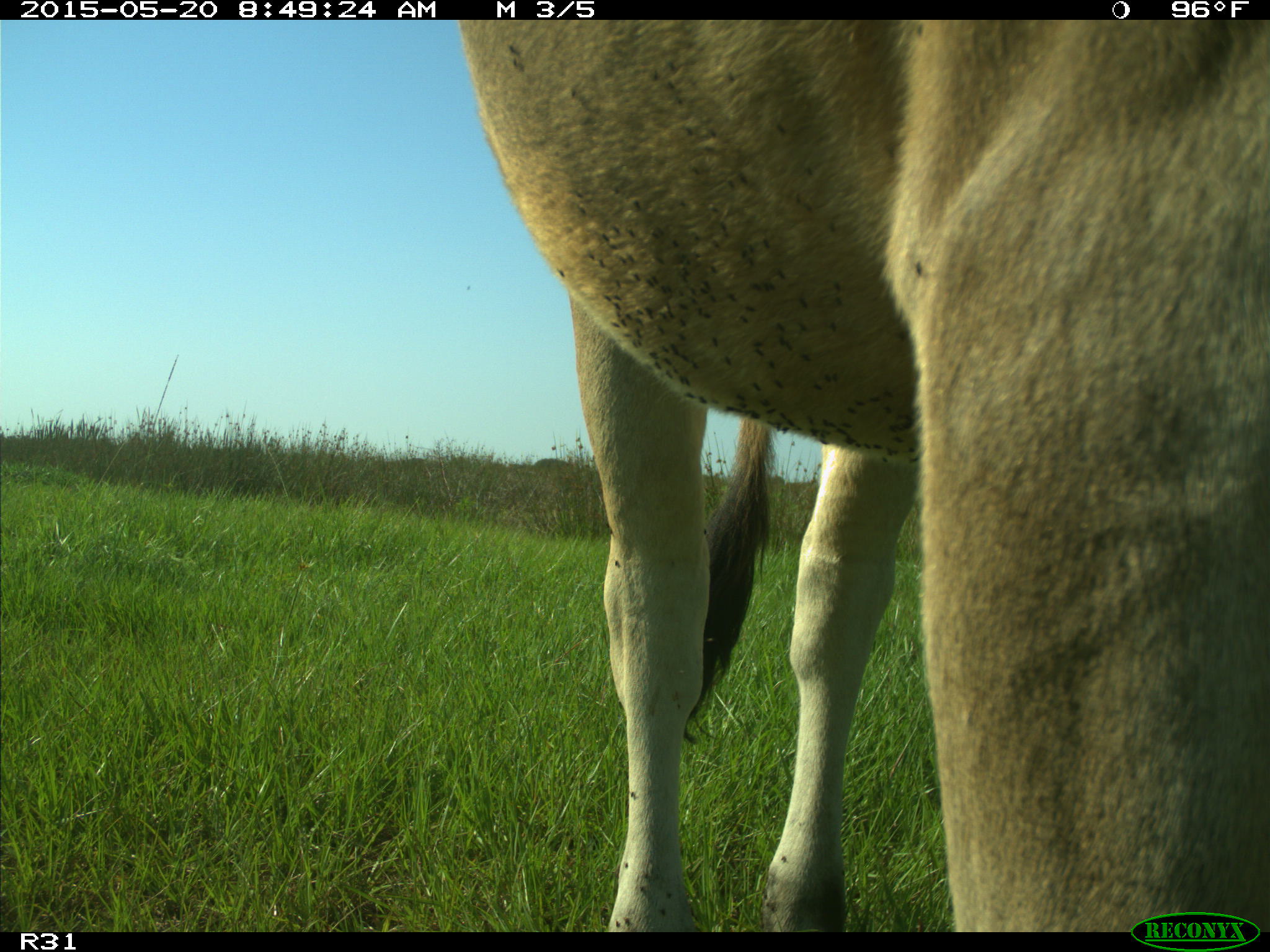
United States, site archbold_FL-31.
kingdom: Animalia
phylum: Chordata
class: Mammalia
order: Artiodactyla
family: Bovidae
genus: Bos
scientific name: Bos taurus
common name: domestic cow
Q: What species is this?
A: Bos taurus (domestic cow).